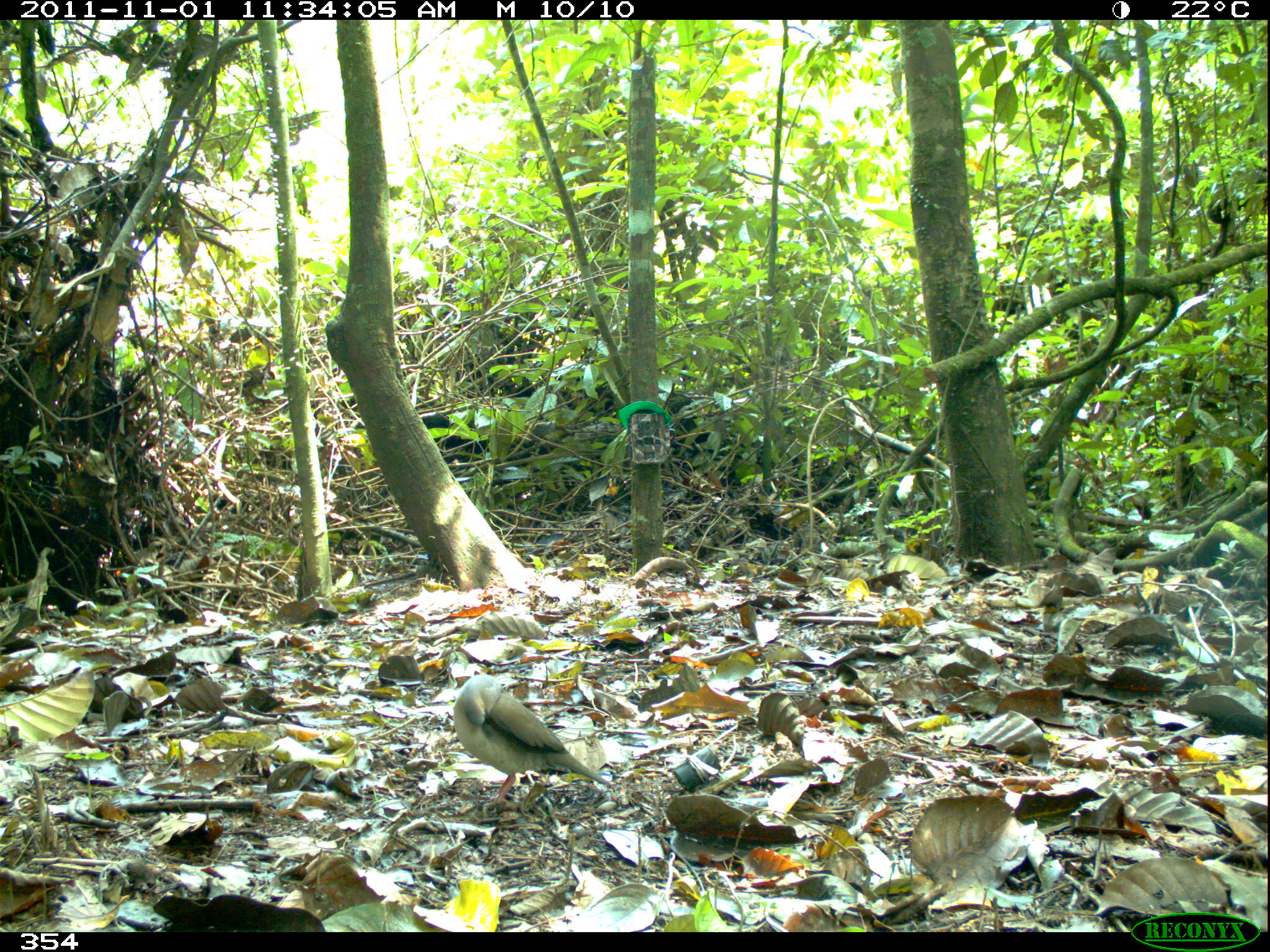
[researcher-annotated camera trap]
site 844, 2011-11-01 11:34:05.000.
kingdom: Animalia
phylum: Chordata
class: Aves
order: Columbiformes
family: Columbidae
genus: Leptotila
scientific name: Leptotila verreauxi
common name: white-tipped dove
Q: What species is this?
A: Leptotila verreauxi (white-tipped dove).